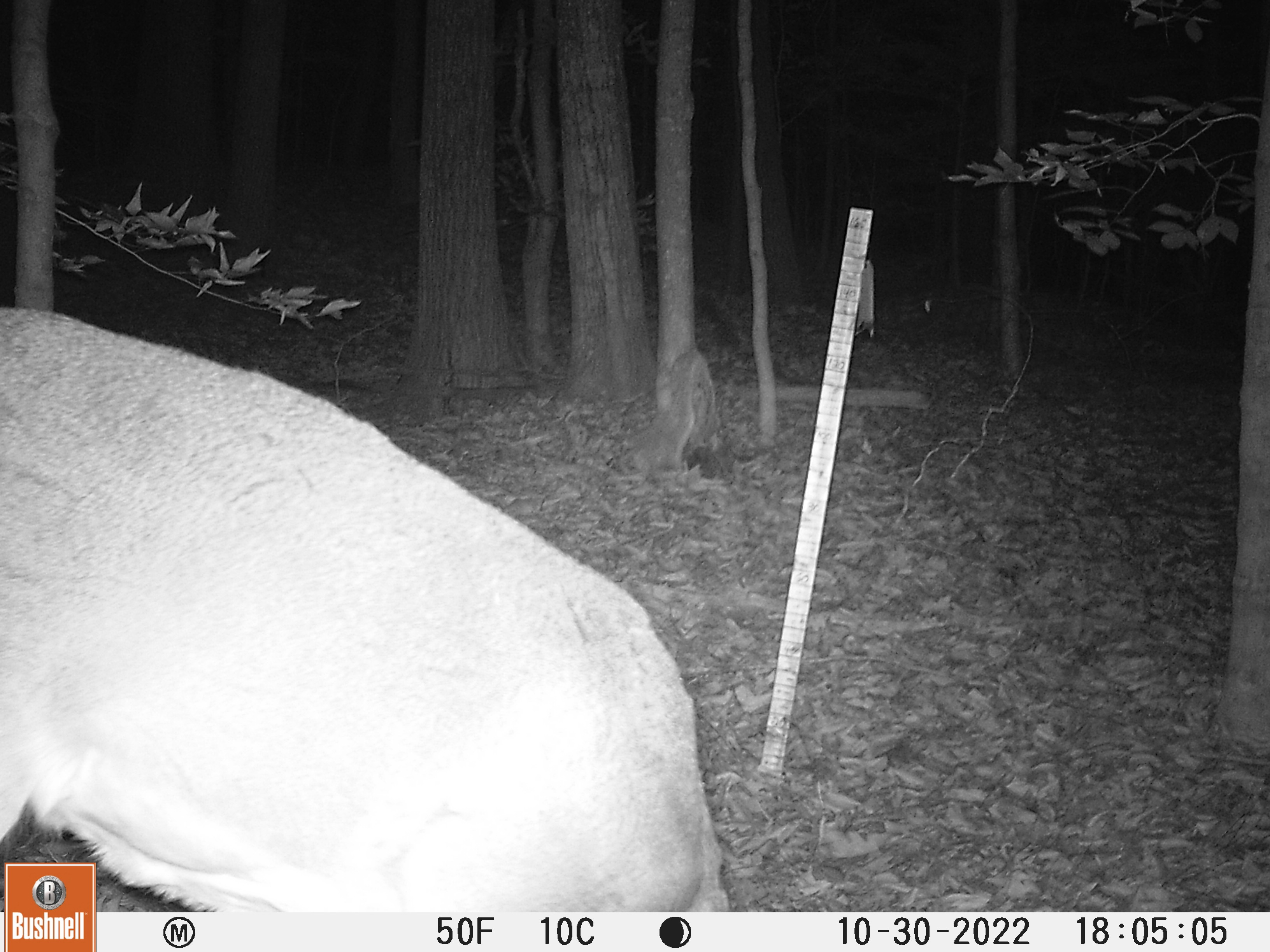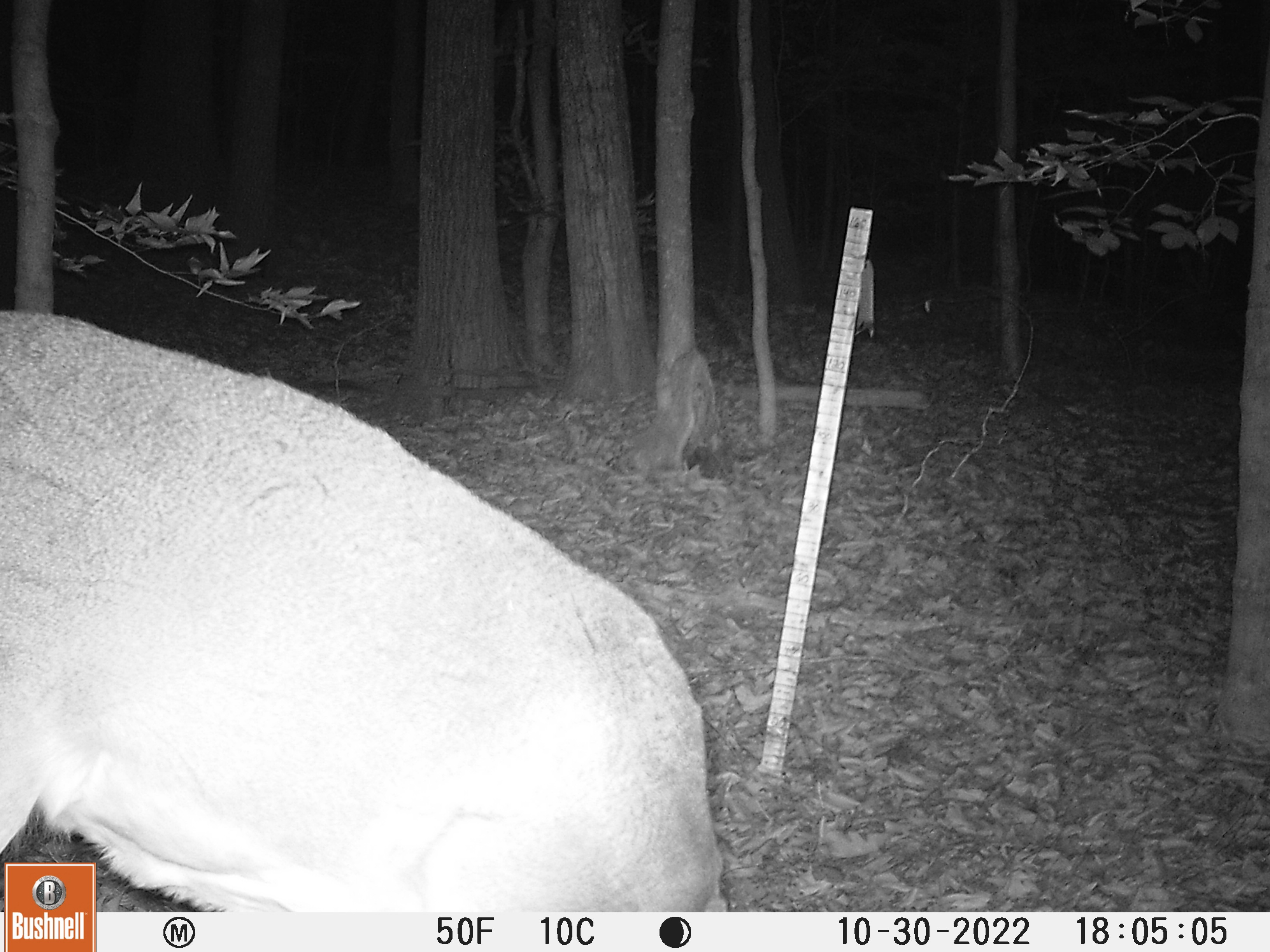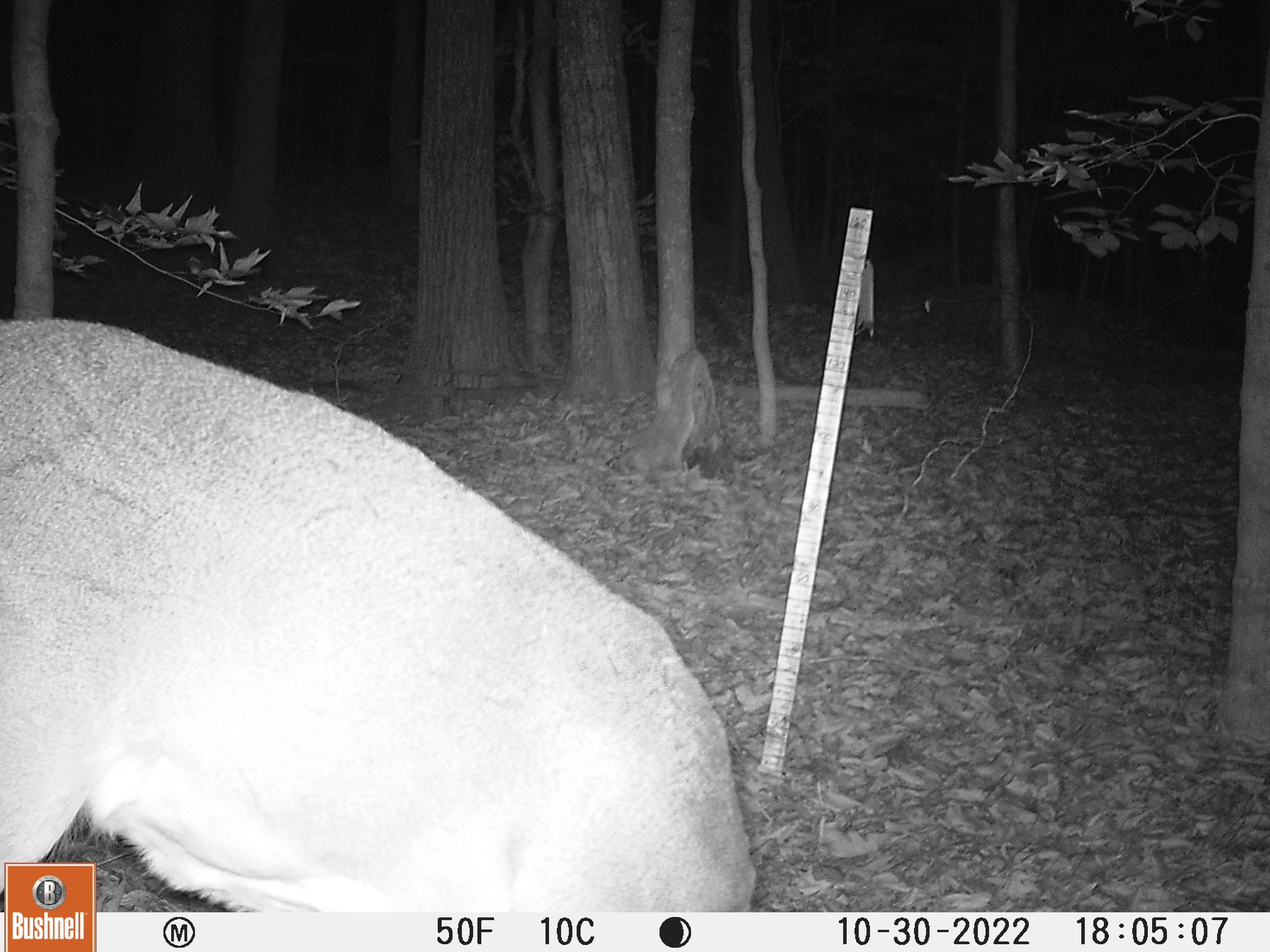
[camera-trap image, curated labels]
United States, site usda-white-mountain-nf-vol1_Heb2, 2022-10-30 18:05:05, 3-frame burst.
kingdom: Animalia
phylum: Chordata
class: Mammalia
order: Artiodactyla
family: Cervidae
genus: Odocoileus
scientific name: Odocoileus virginianus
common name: white-tailed deer